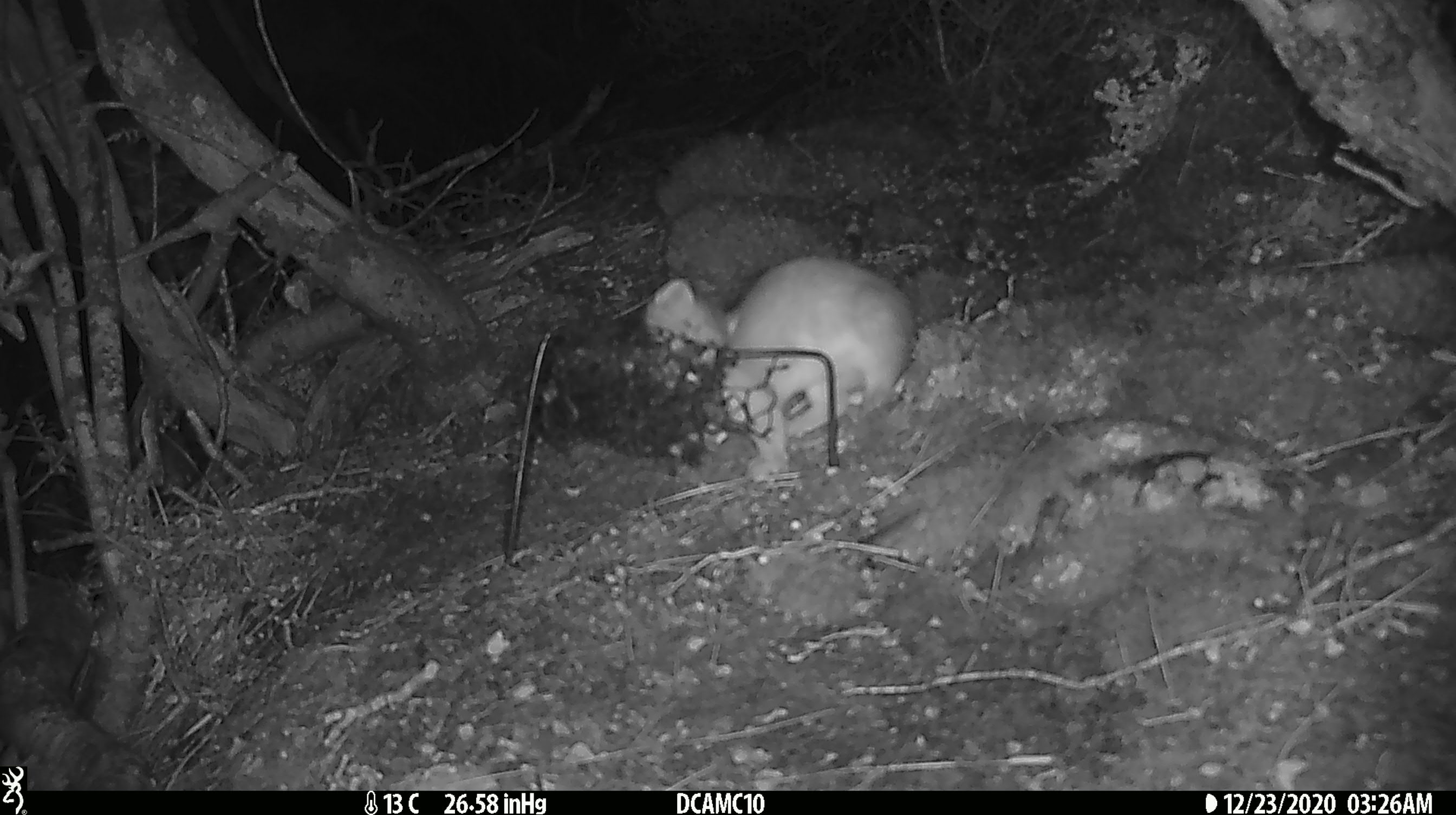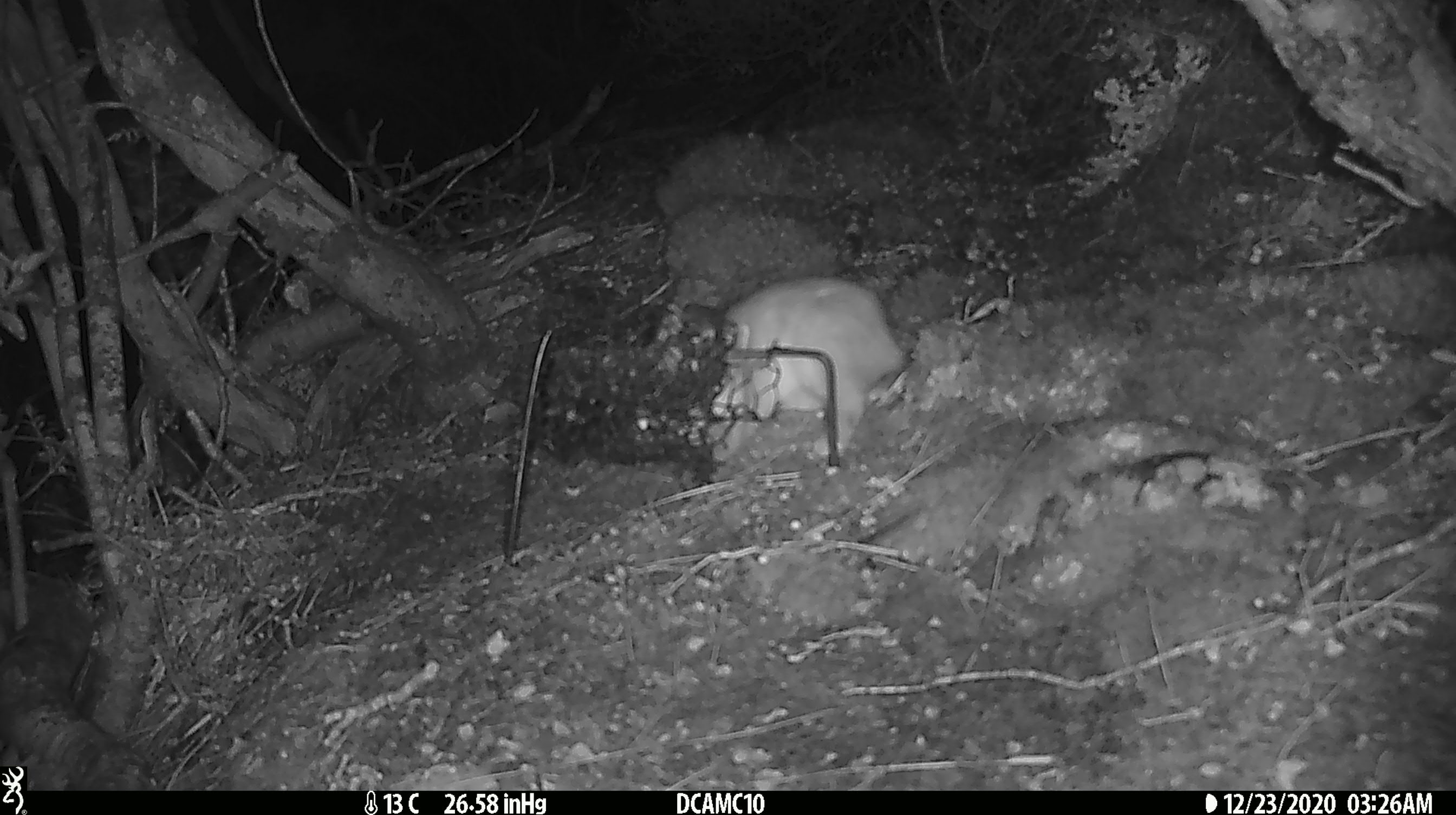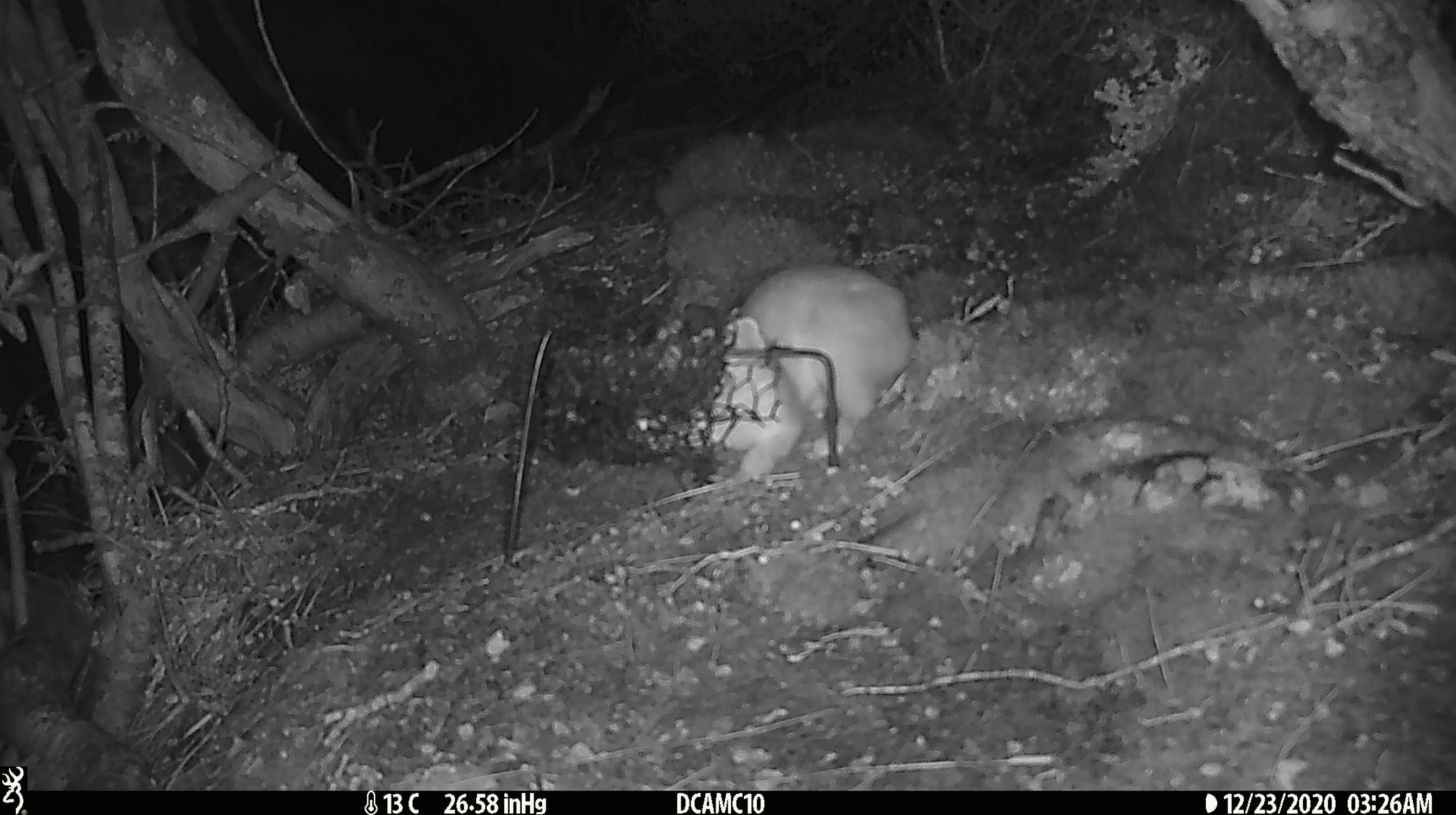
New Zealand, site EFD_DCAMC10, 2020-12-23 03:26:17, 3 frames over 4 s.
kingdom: Animalia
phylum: Chordata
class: Mammalia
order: Carnivora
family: Mustelidae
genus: Mustela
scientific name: Mustela erminea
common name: stoat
Stoat (Mustela erminea).